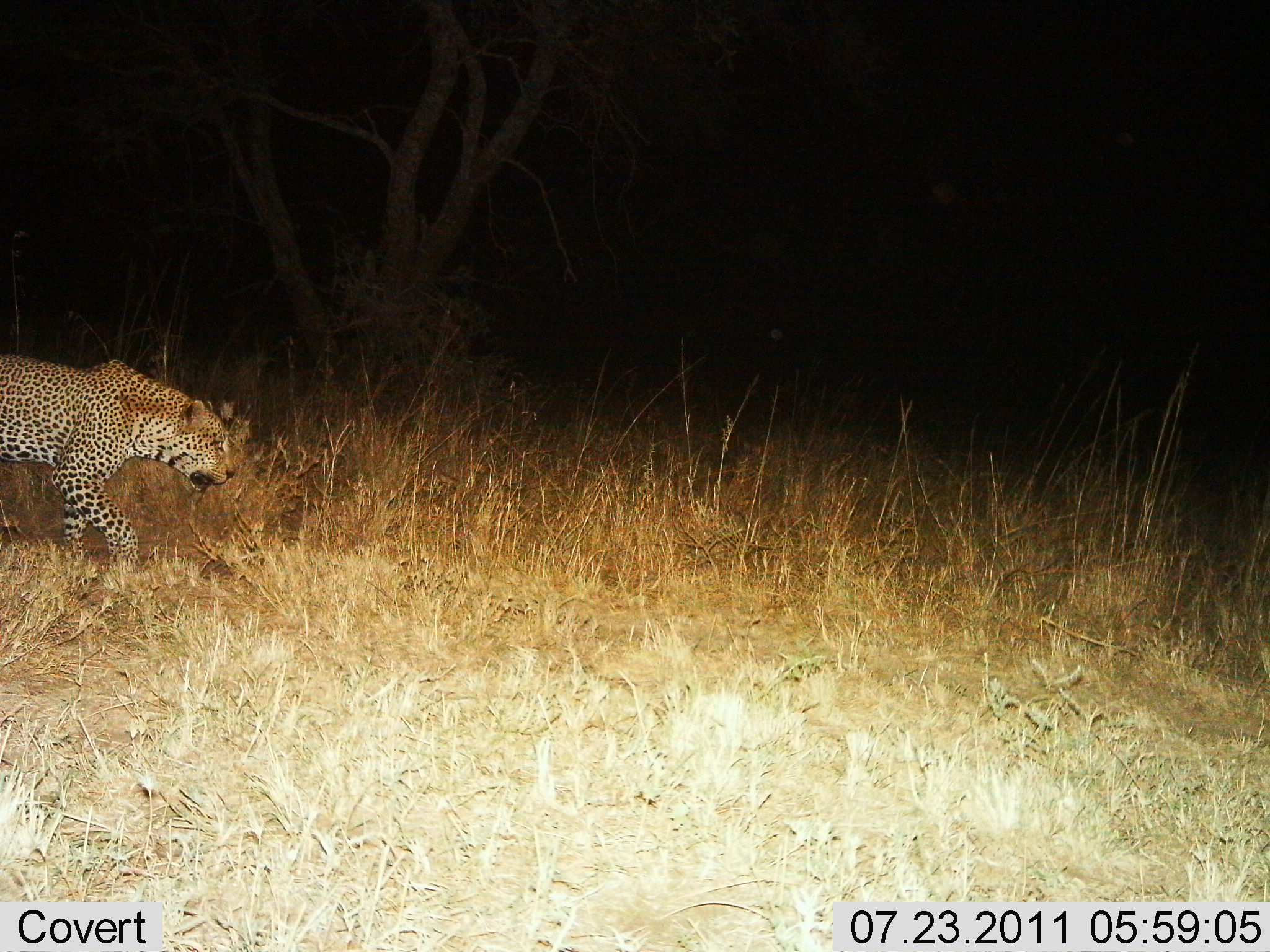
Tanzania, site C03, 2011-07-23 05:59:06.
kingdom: Animalia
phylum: Chordata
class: Mammalia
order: Carnivora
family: Felidae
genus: Panthera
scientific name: Panthera pardus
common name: leopard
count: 1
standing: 0%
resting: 0%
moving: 100%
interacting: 0%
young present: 0%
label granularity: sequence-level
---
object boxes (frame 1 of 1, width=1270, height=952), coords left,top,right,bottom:
animal: 0,353,236,574